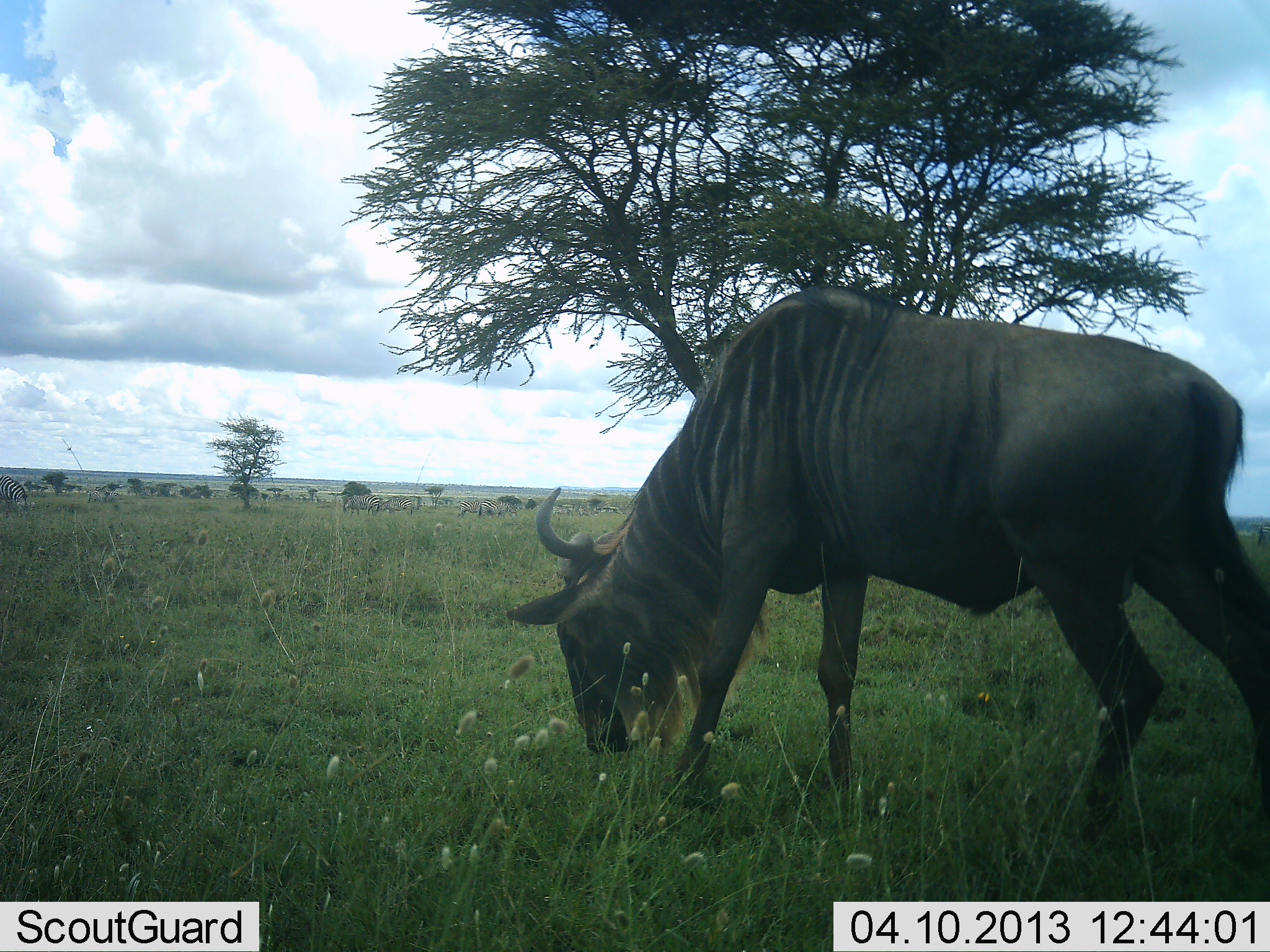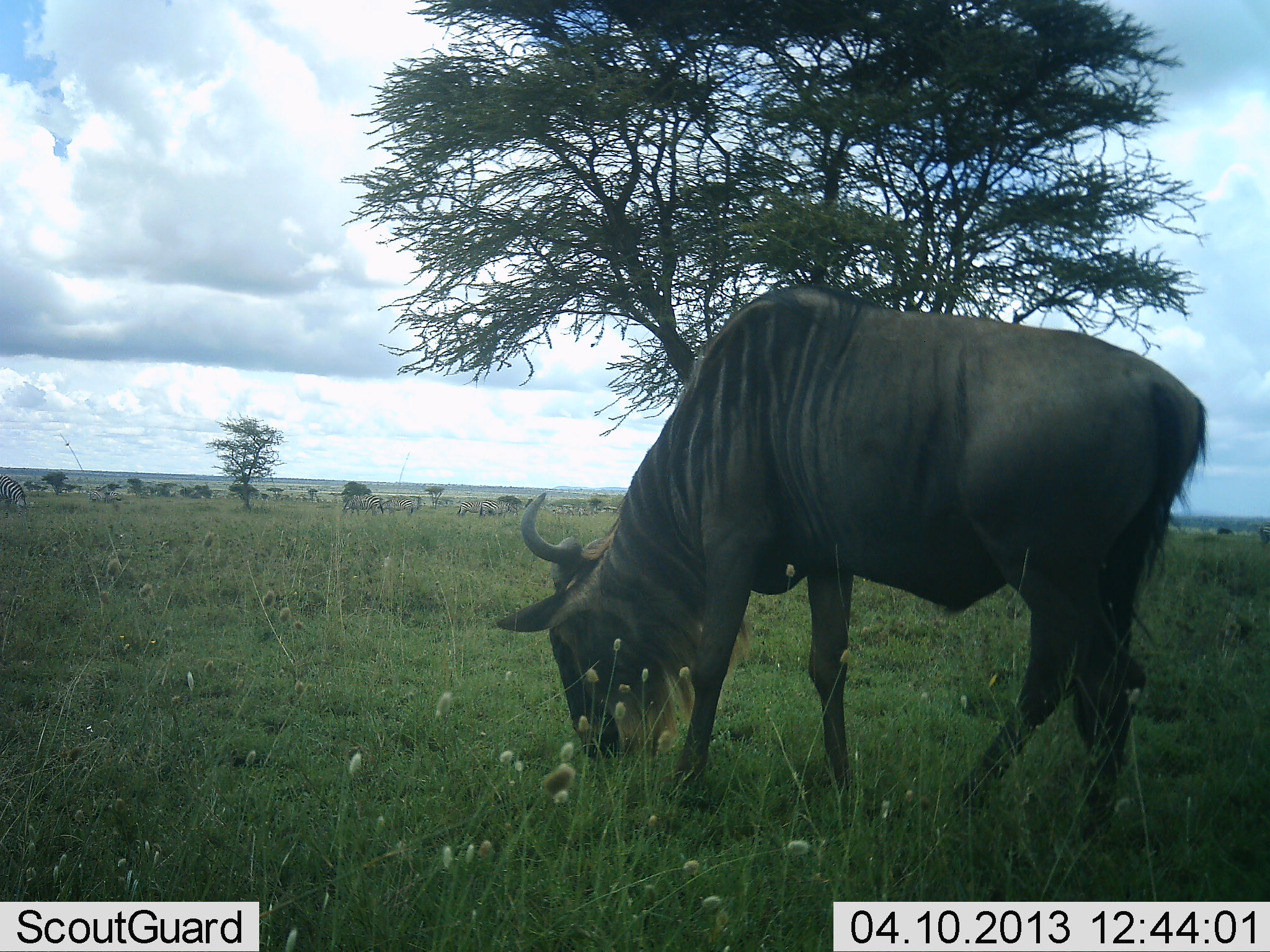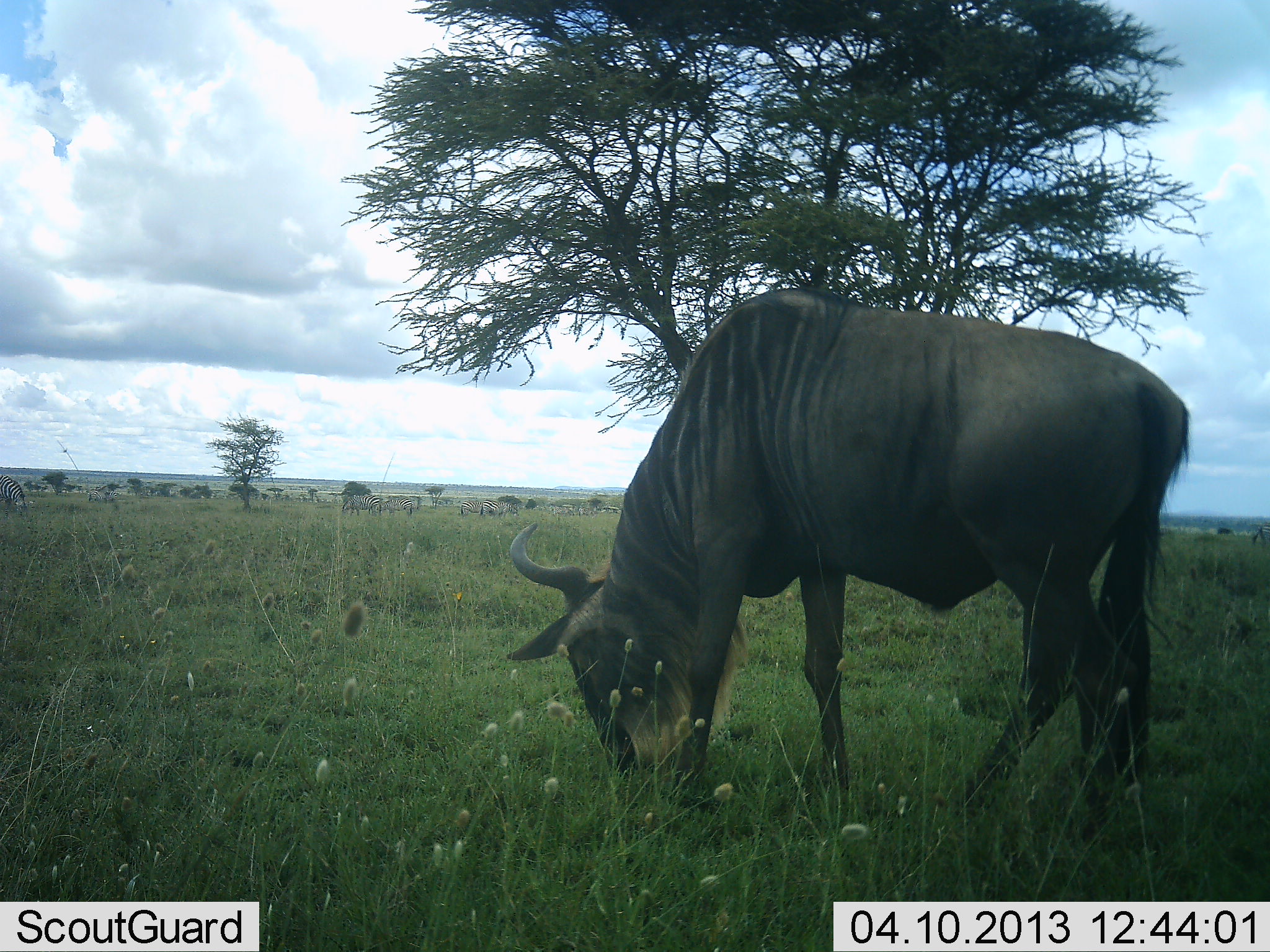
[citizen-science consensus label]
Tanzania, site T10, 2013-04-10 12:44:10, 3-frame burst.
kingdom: Animalia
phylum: Chordata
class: Mammalia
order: Artiodactyla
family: Bovidae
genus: Connochaetes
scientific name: Connochaetes taurinus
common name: blue wildebeest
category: wildebeest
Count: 1.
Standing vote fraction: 15%.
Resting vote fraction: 4%.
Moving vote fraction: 11%.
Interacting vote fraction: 0%.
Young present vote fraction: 0%.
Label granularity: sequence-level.